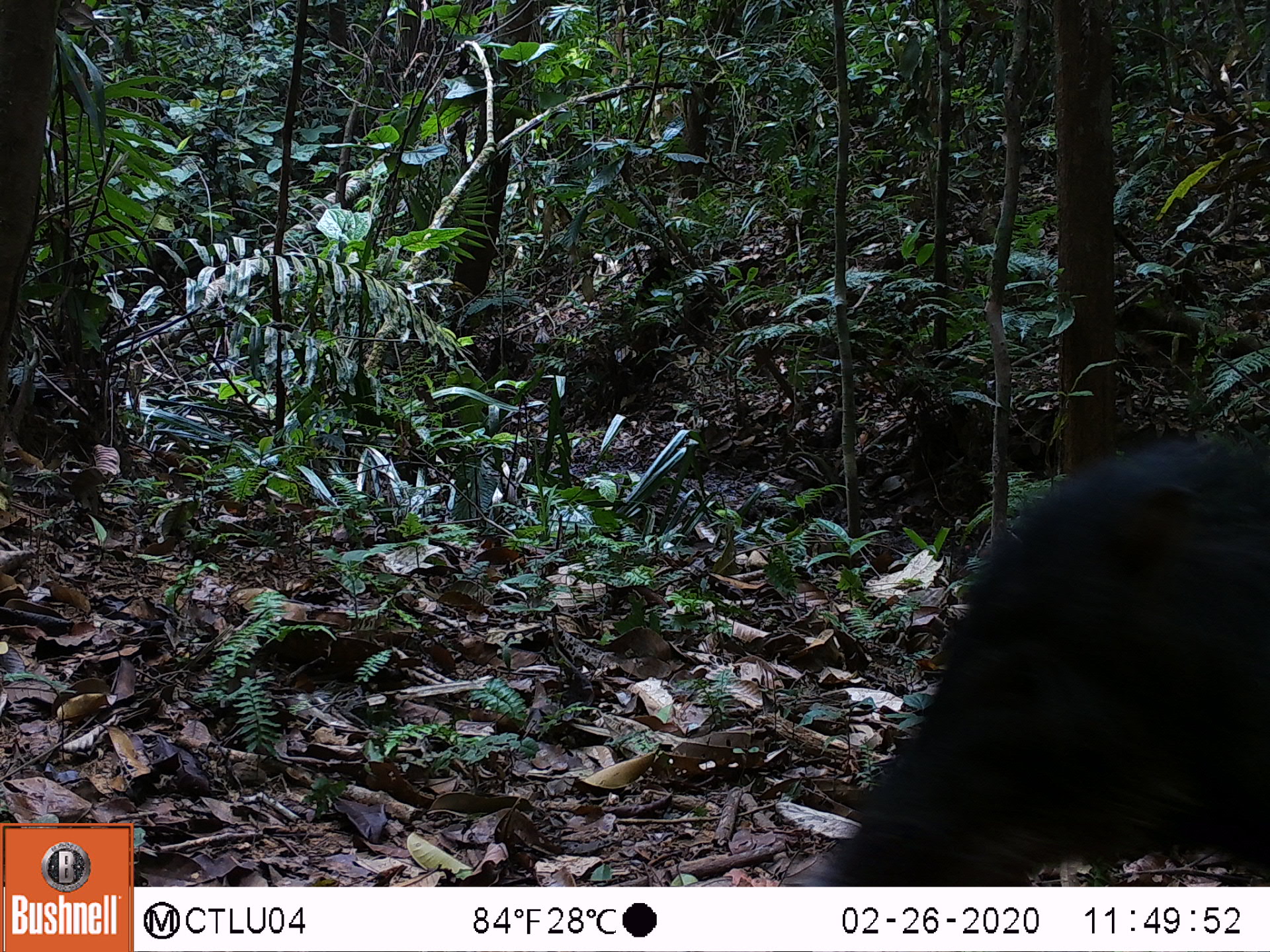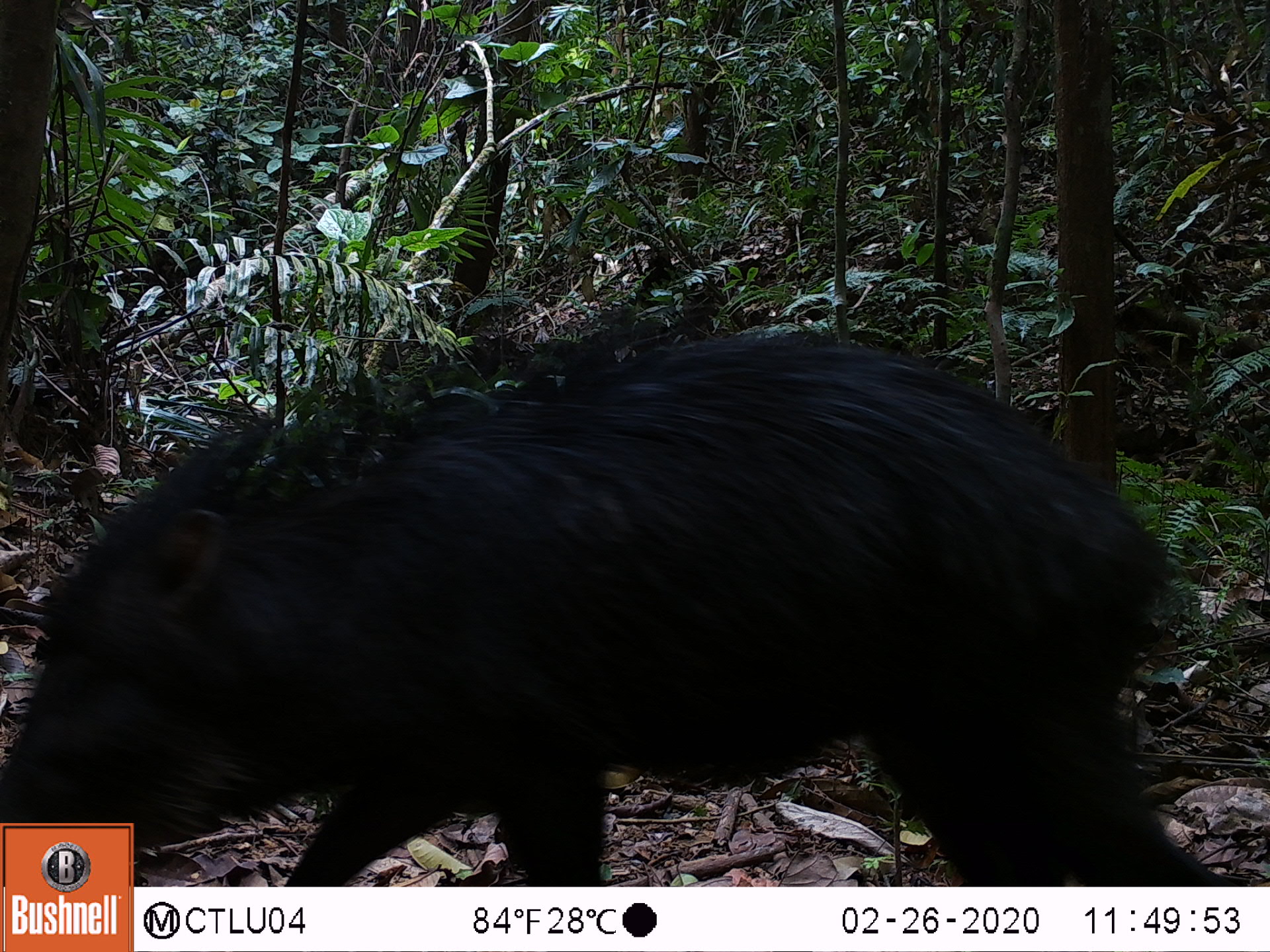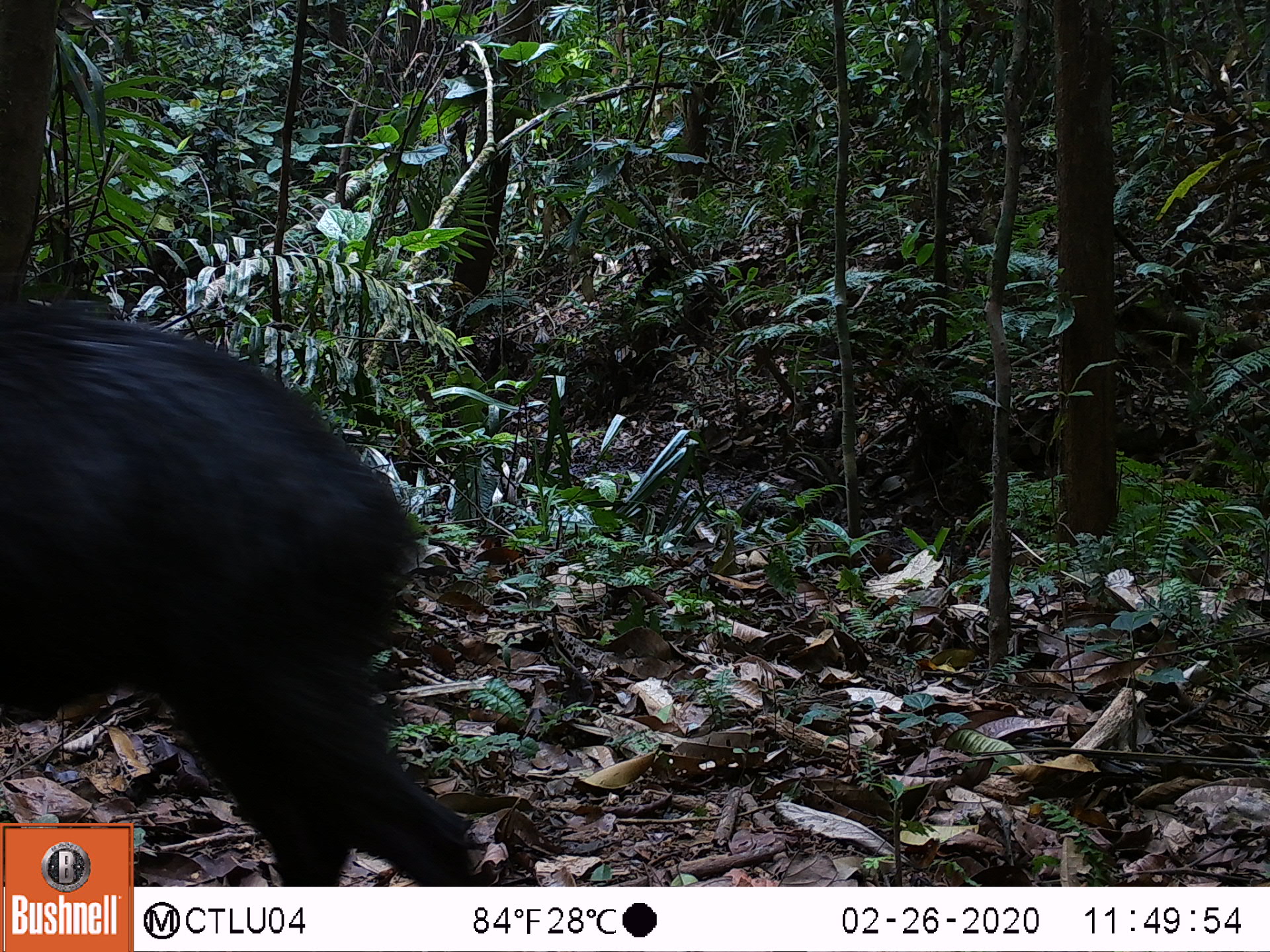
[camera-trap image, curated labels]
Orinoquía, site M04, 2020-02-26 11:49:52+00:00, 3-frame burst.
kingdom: Animalia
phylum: Chordata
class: Mammalia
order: Artiodactyla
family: Tayassuidae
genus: Tayassu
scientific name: Tayassu pecari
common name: white-lipped peccary